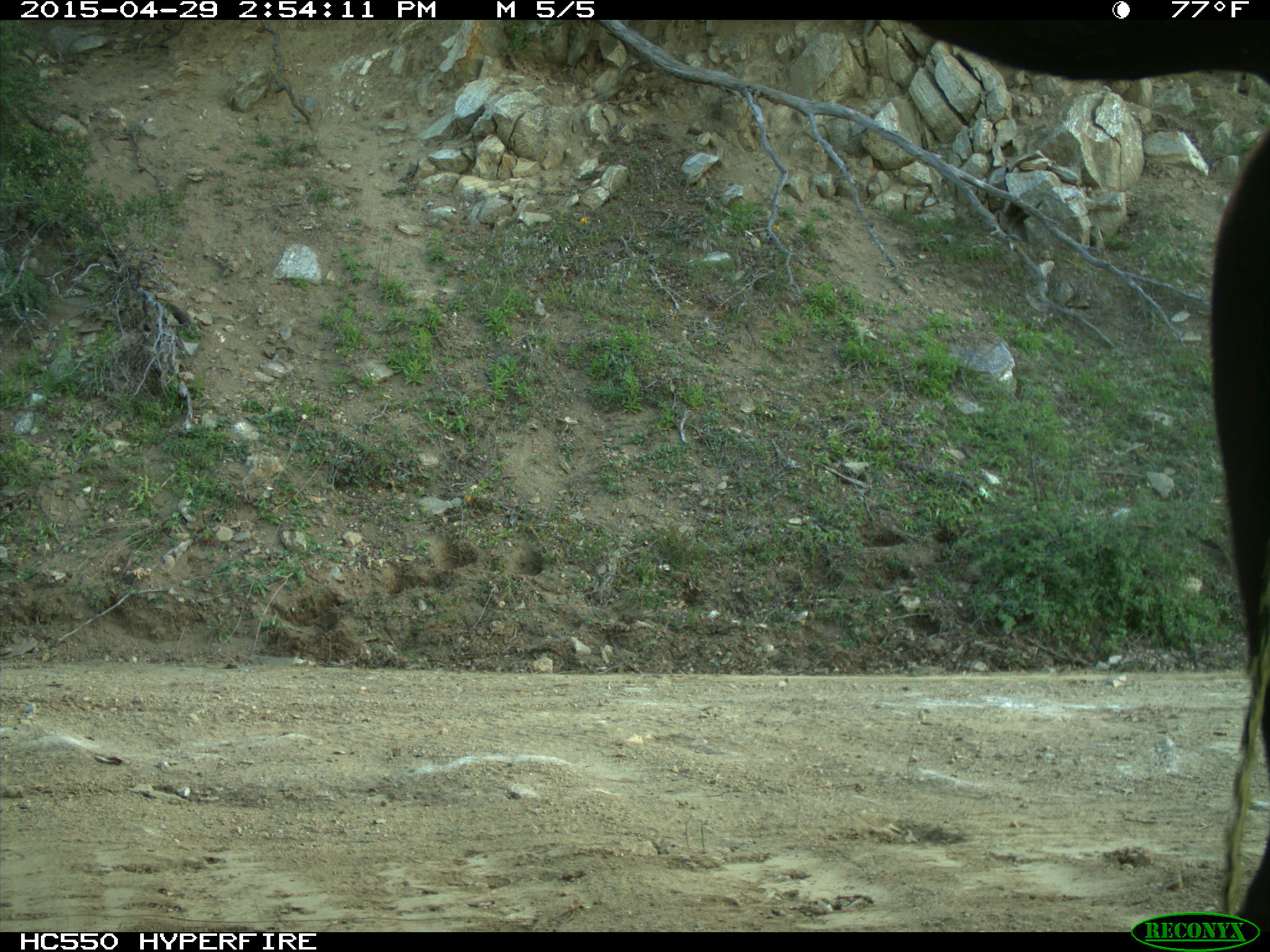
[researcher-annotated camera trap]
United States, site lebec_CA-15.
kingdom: Animalia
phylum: Chordata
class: Mammalia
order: Artiodactyla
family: Bovidae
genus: Bos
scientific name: Bos taurus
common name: domestic cow